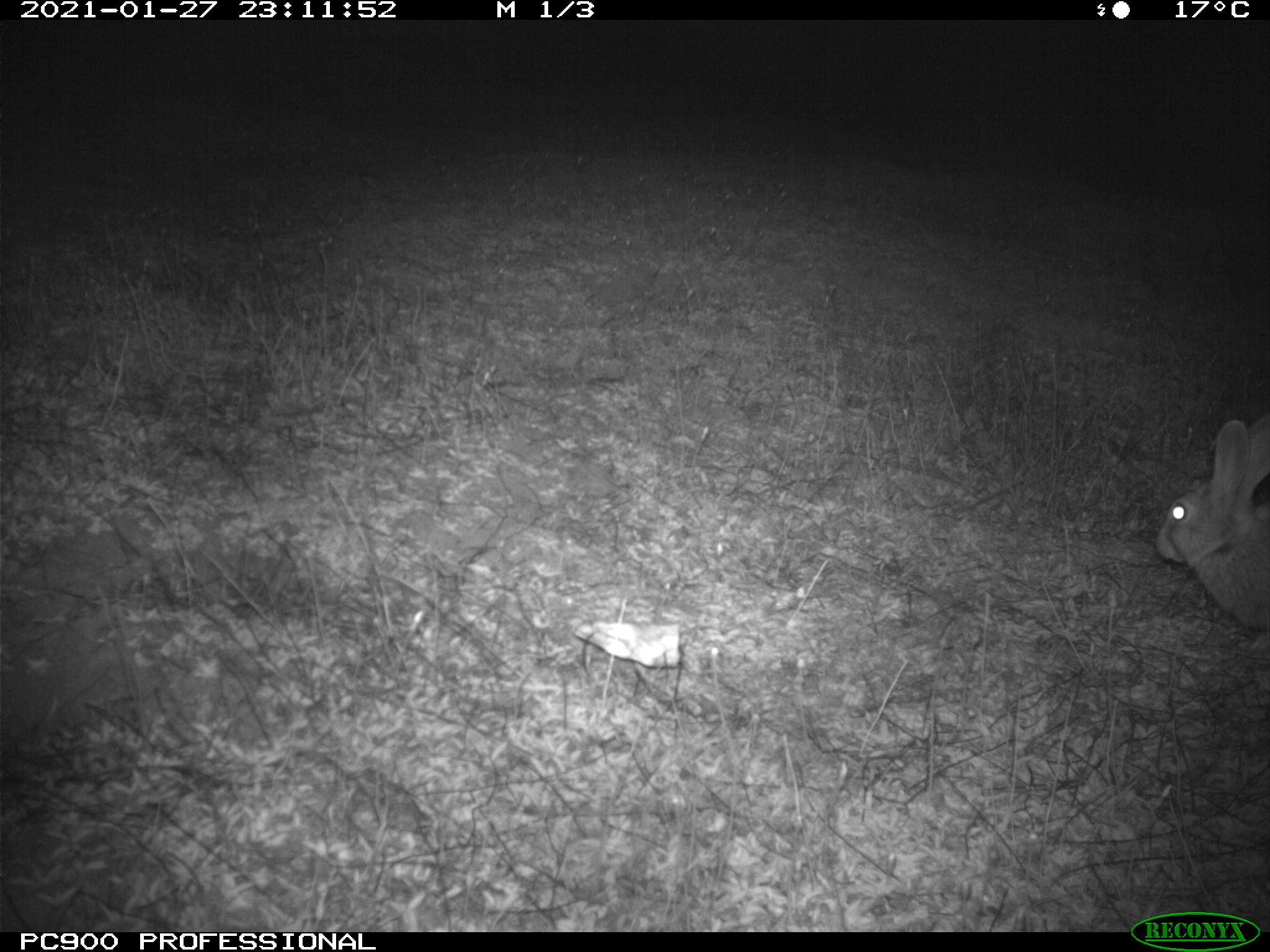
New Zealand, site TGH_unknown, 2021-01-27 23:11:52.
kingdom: Animalia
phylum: Chordata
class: Mammalia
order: Lagomorpha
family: Leporidae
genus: Oryctolagus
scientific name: Oryctolagus cuniculus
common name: european rabbit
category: rabbit